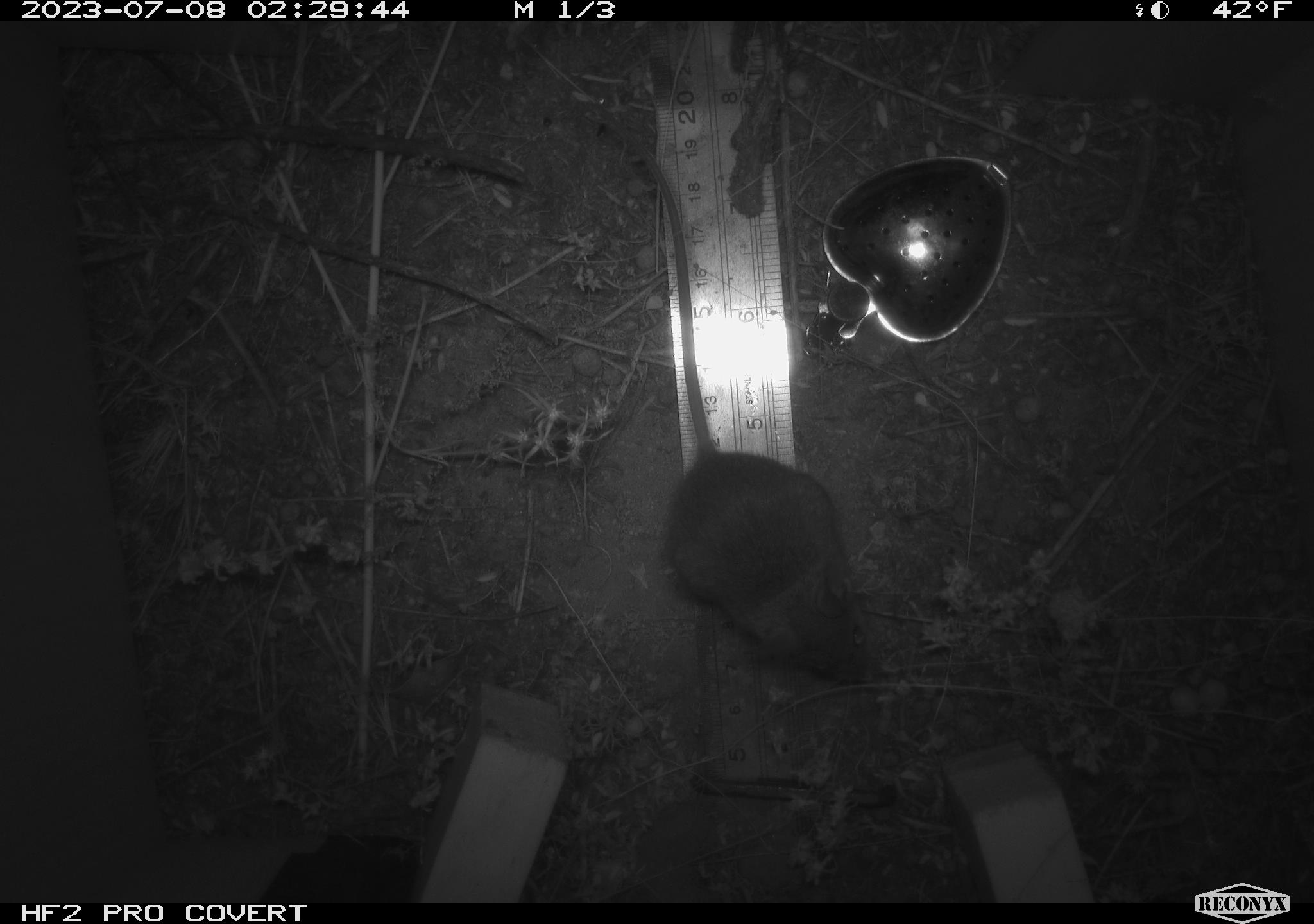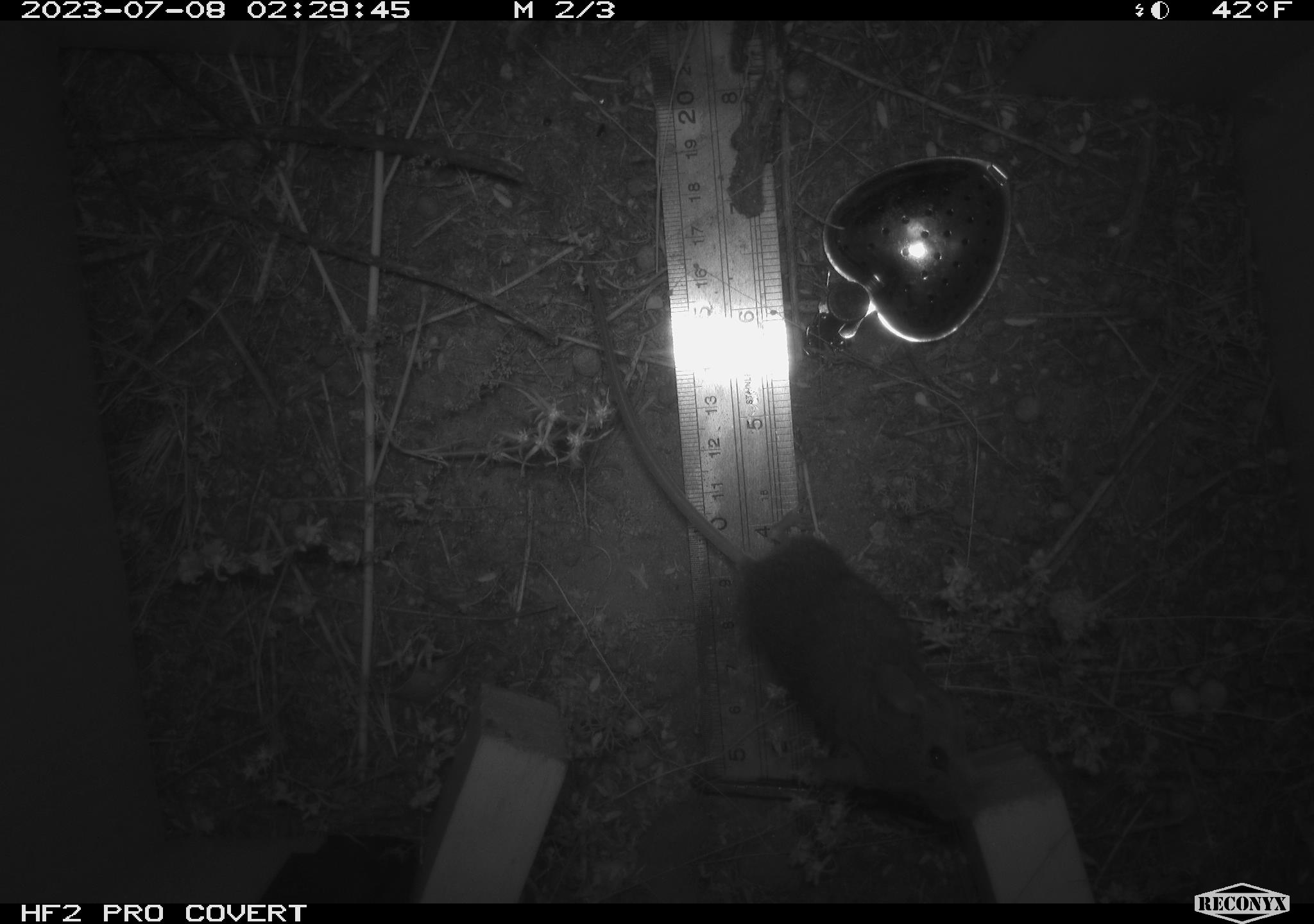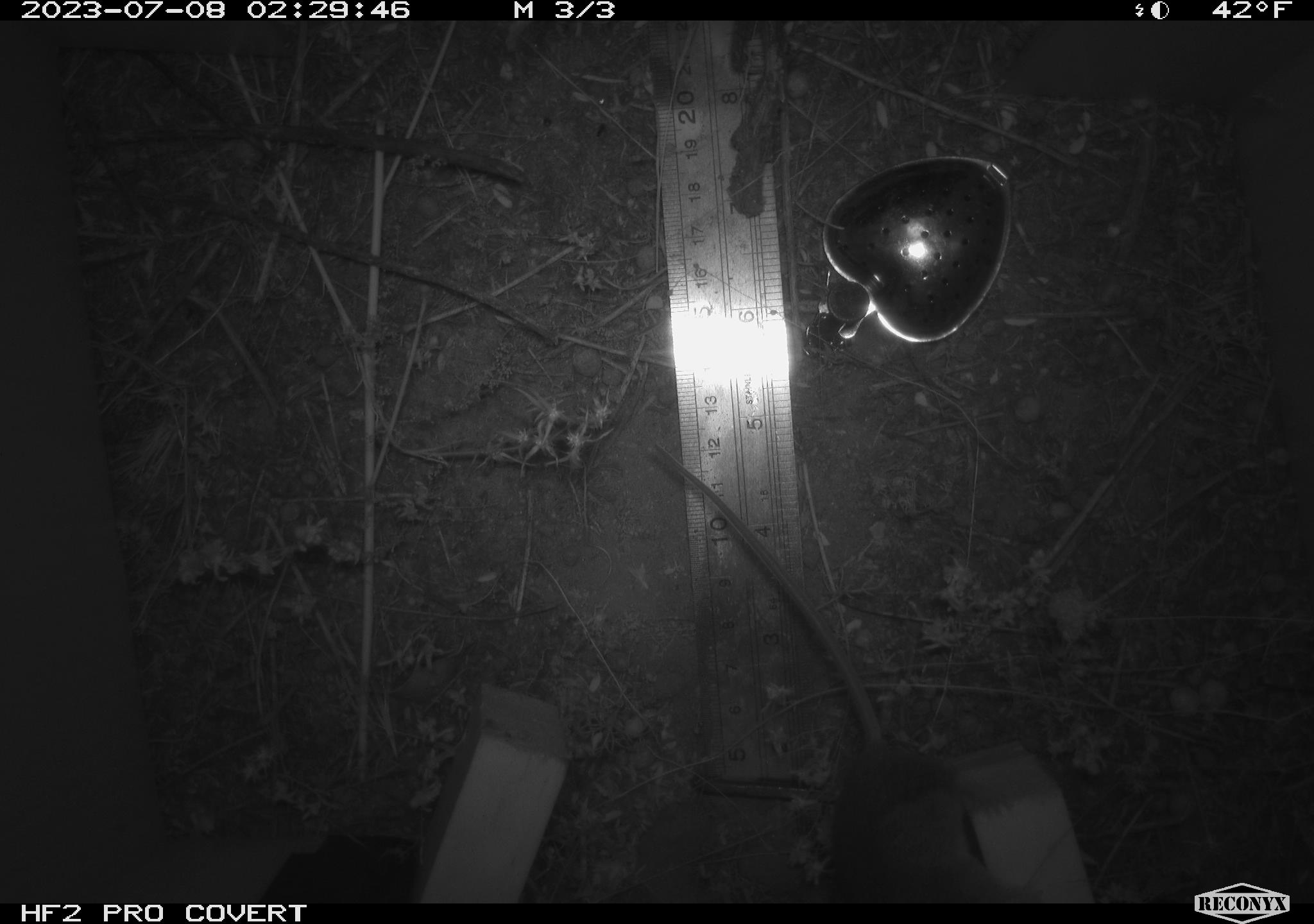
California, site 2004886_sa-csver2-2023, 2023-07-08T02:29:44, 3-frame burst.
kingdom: Animalia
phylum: Chordata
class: Mammalia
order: Rodentia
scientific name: Rodentia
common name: mouse species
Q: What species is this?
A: Mouse species (Rodentia).